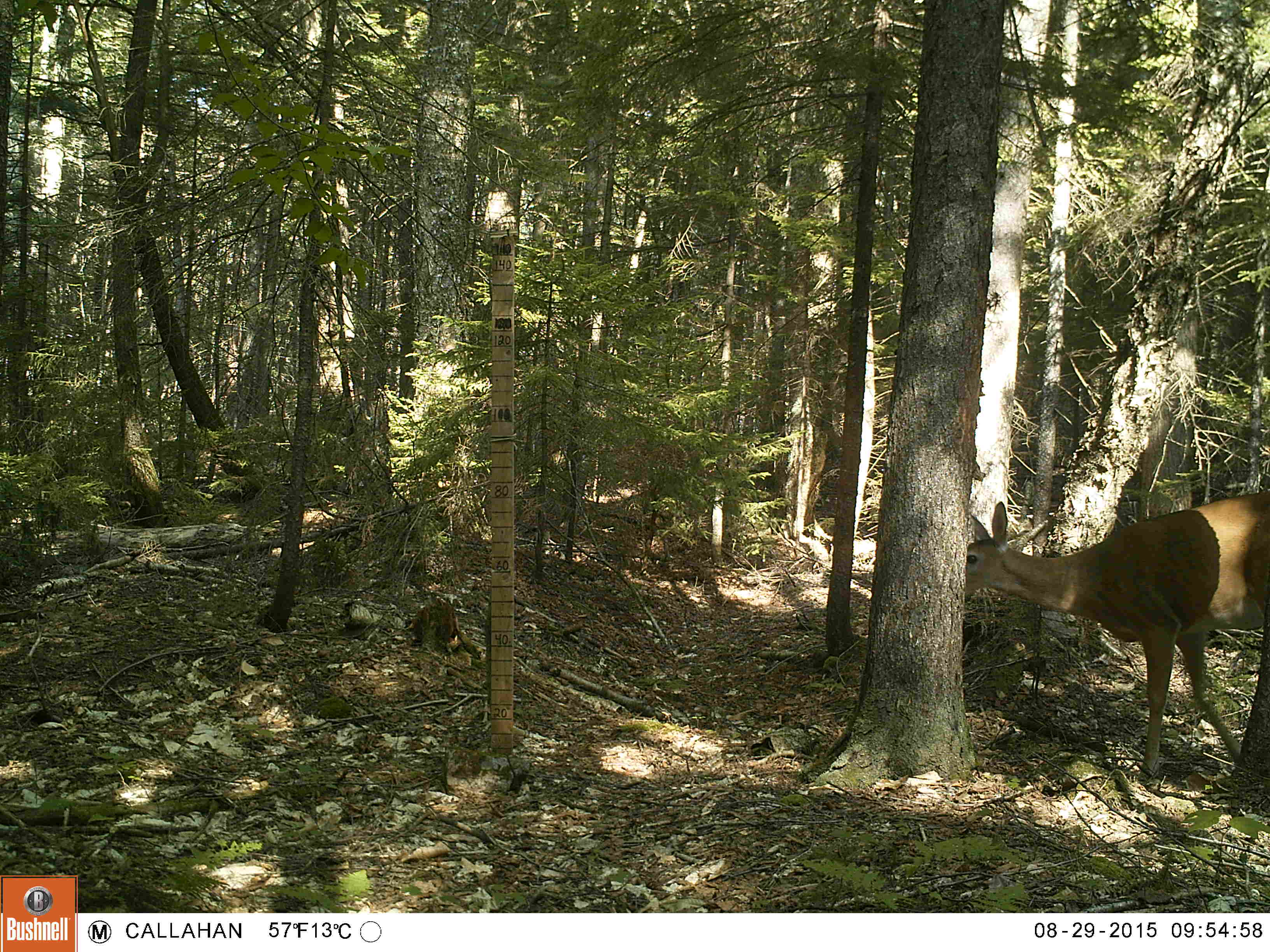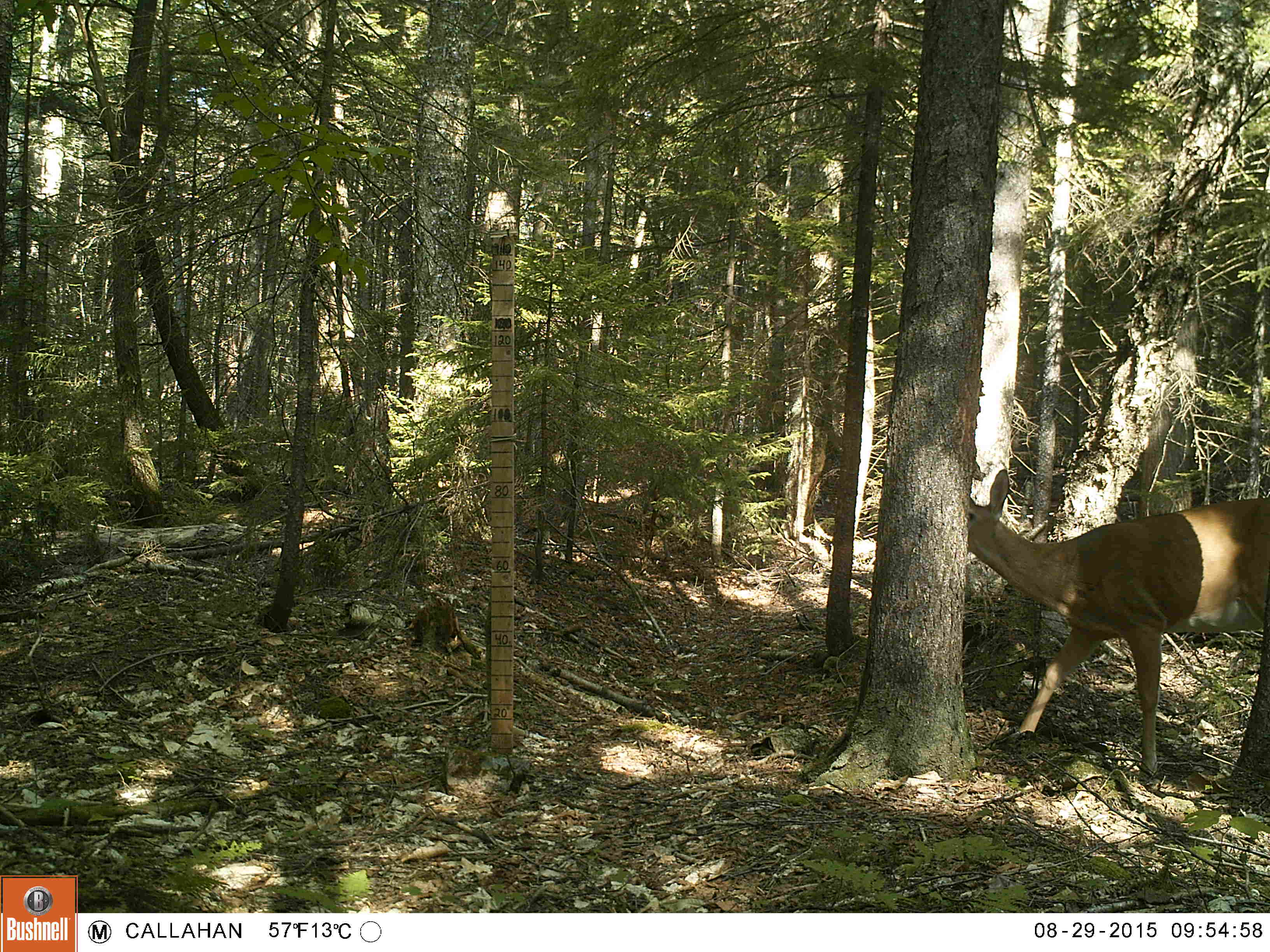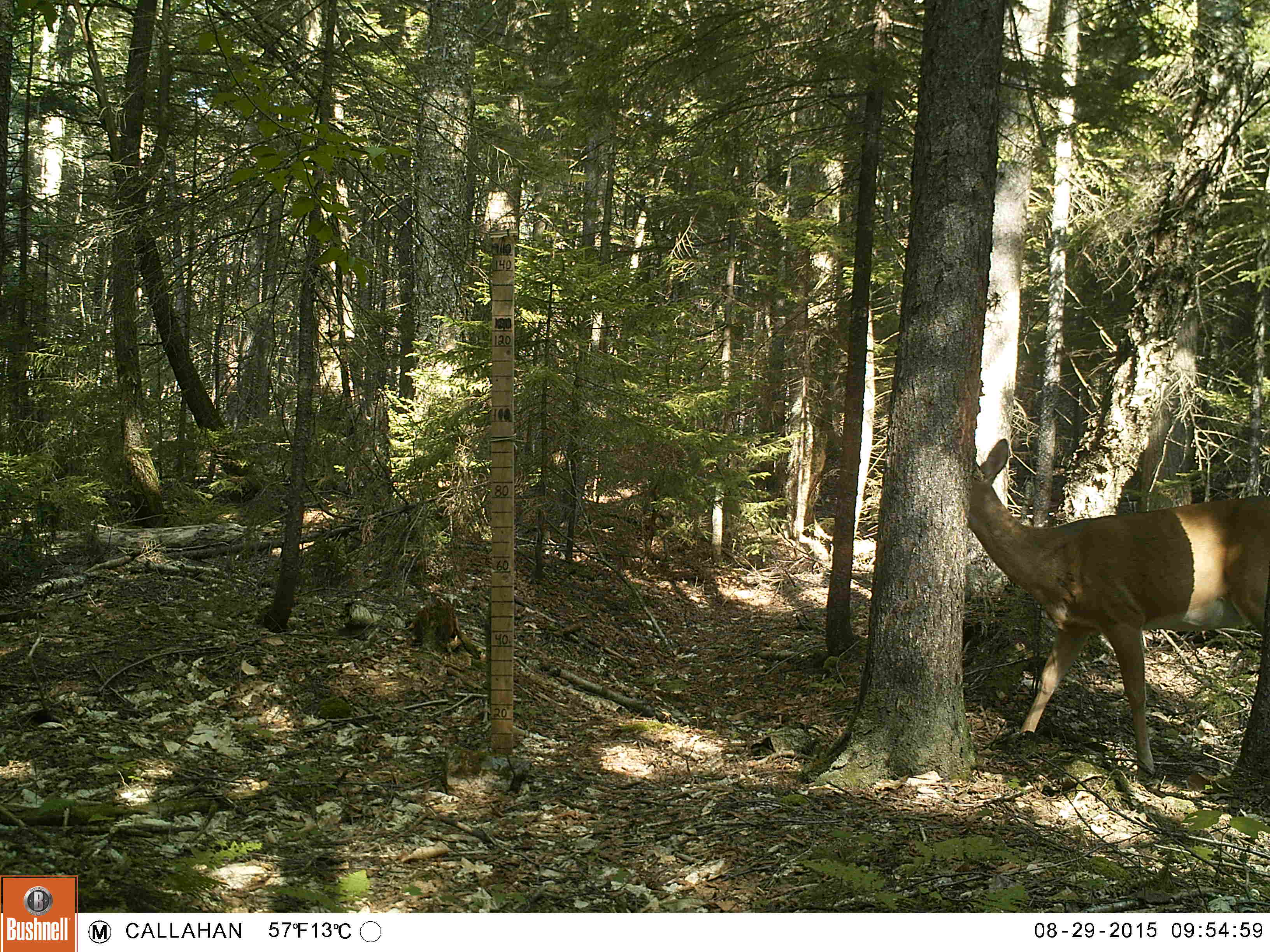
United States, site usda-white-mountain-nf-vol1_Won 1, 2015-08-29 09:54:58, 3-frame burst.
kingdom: Animalia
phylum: Chordata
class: Mammalia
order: Artiodactyla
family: Cervidae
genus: Odocoileus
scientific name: Odocoileus virginianus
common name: white-tailed deer